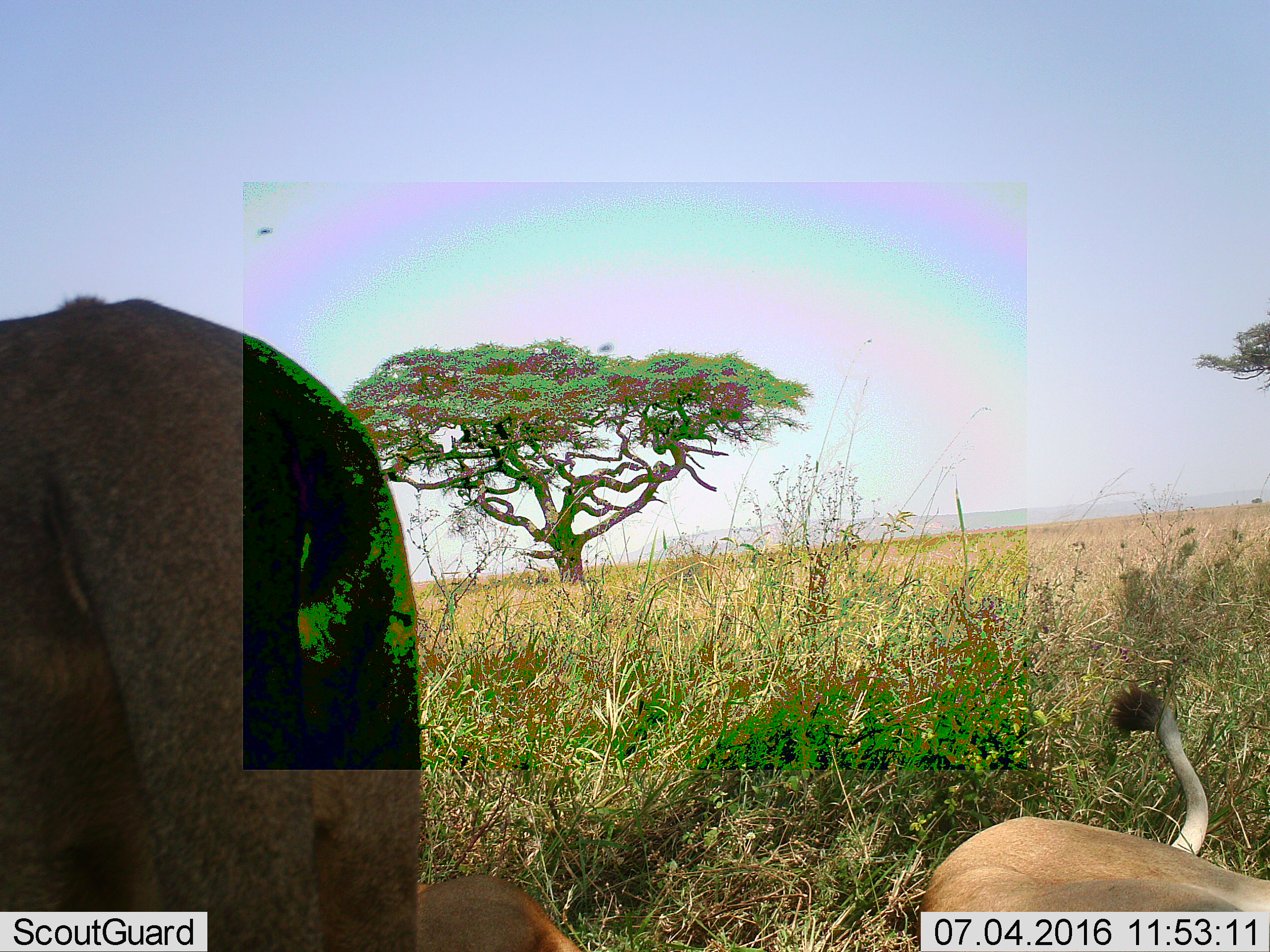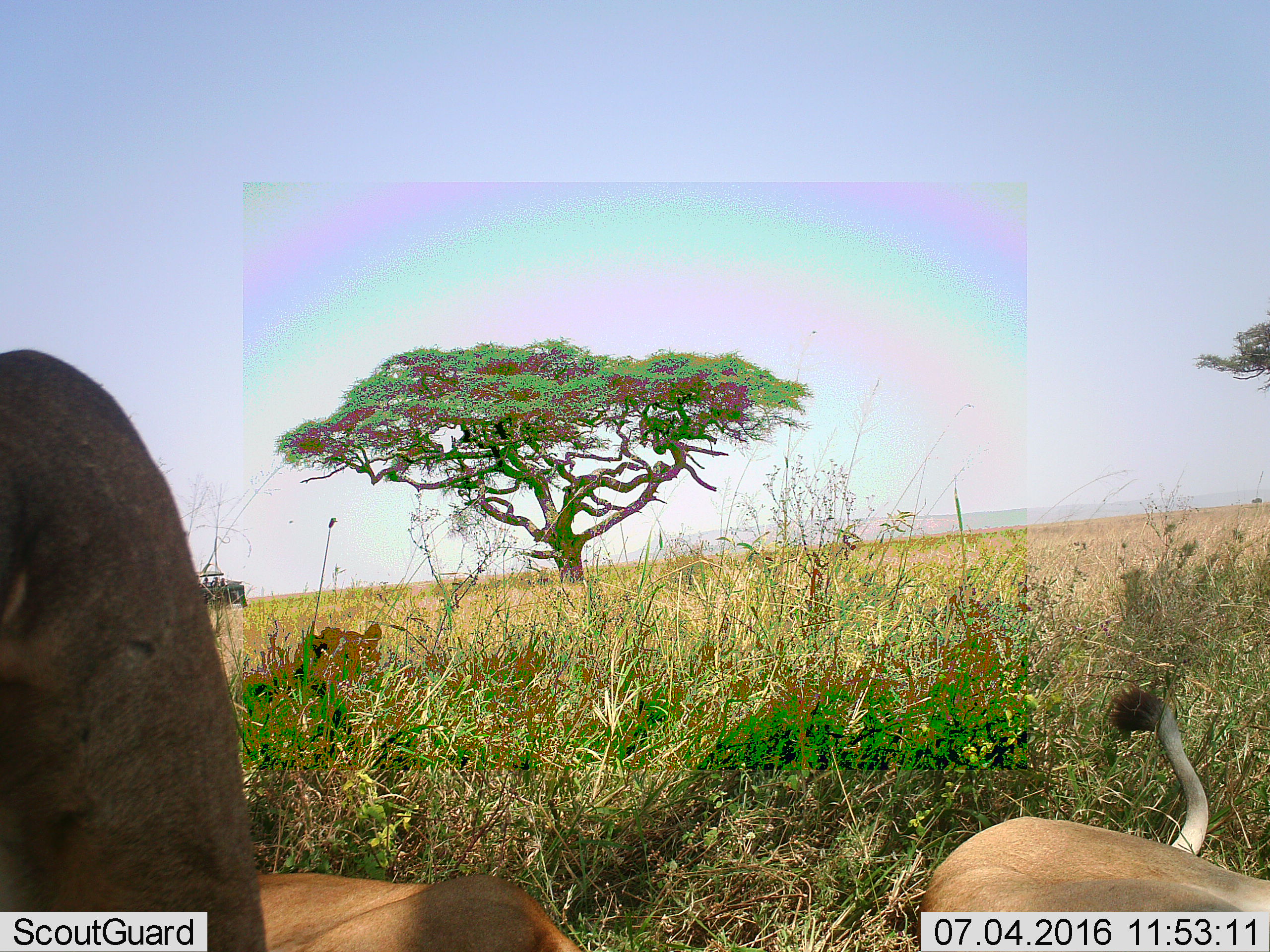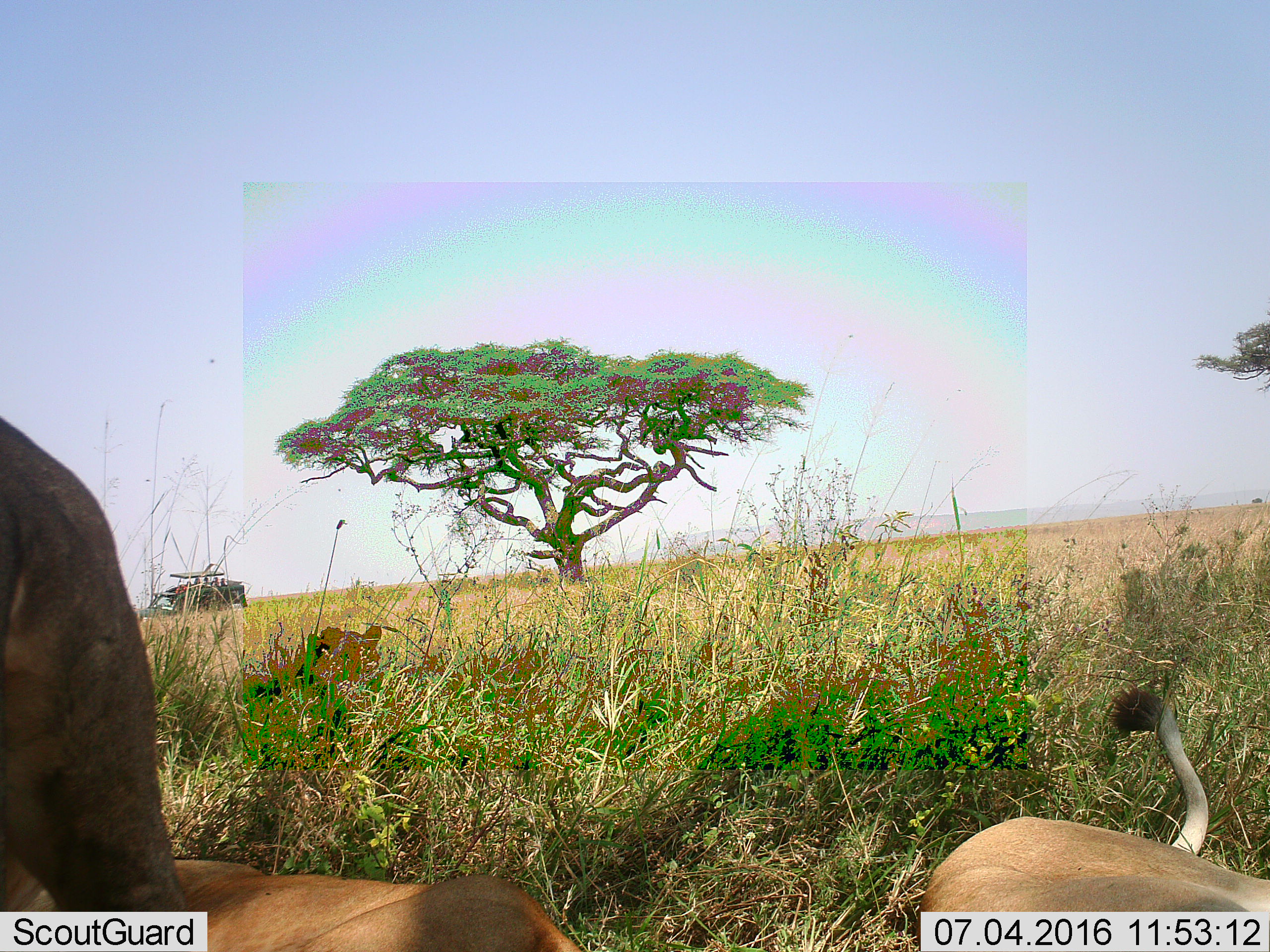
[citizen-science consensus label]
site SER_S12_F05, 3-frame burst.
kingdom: Animalia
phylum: Chordata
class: Mammalia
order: Carnivora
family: Felidae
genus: Panthera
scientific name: Panthera leo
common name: lion female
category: lionfemale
Lionfemale (lion female) (Panthera leo), count 2. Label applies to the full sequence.